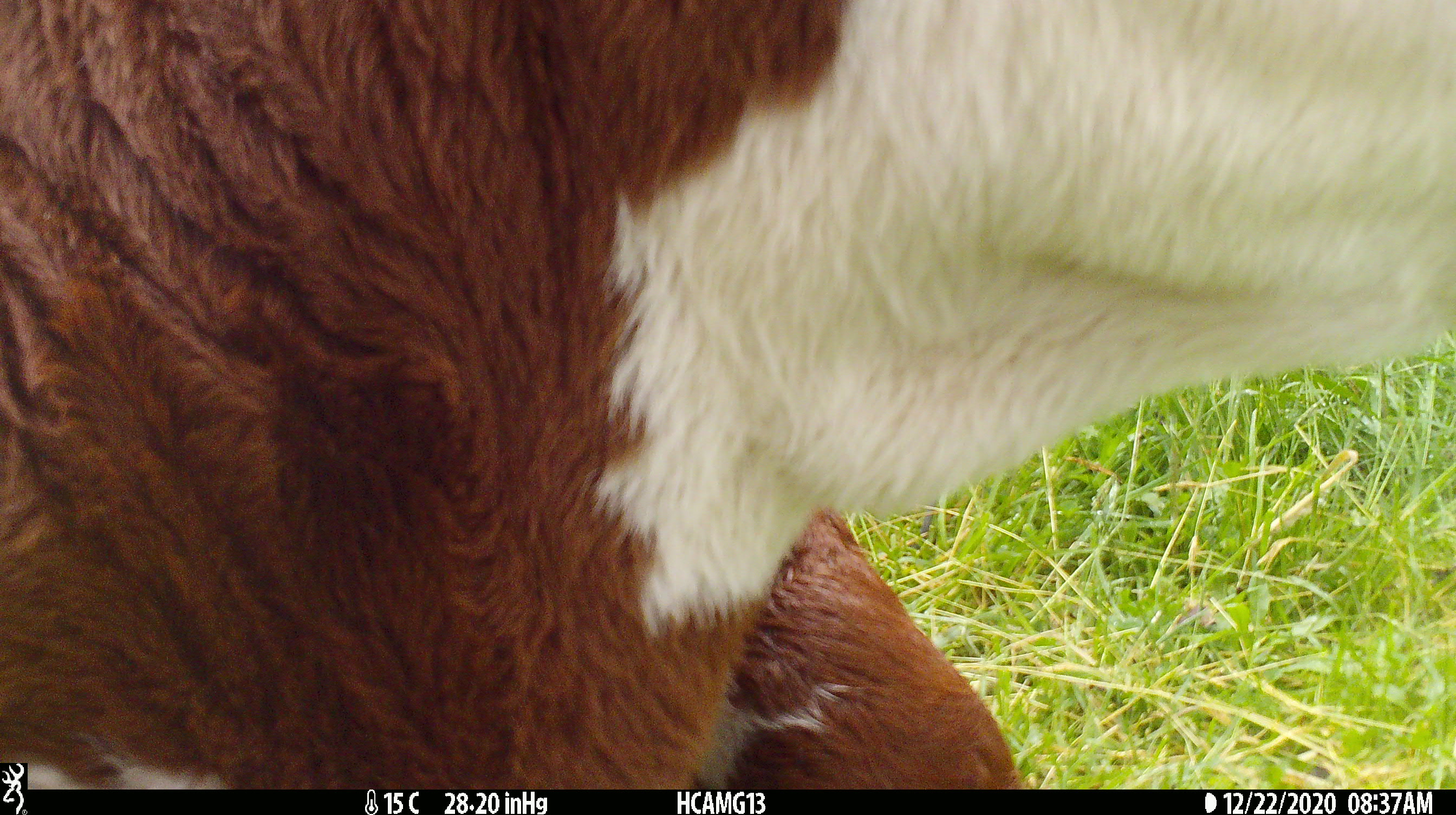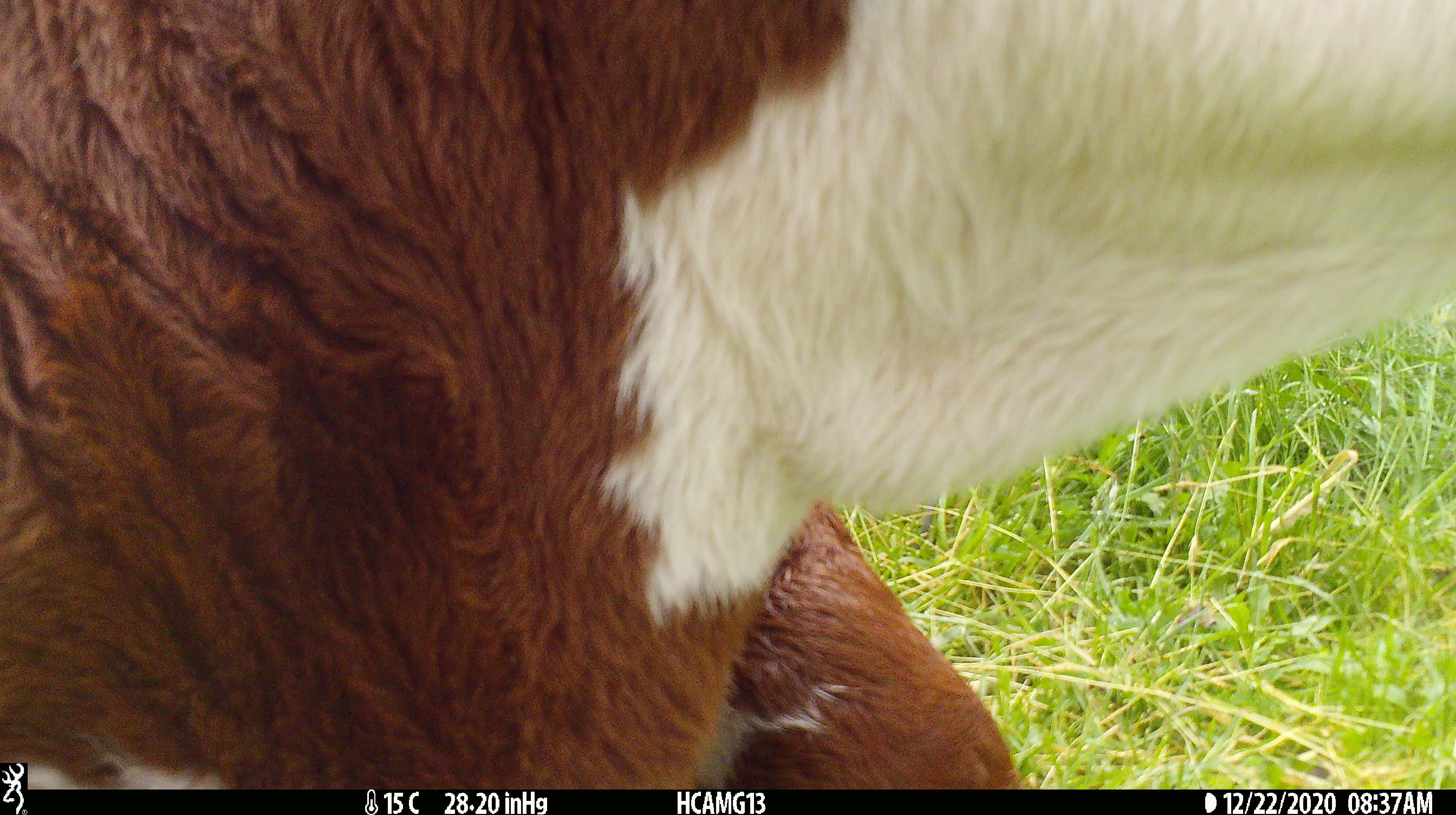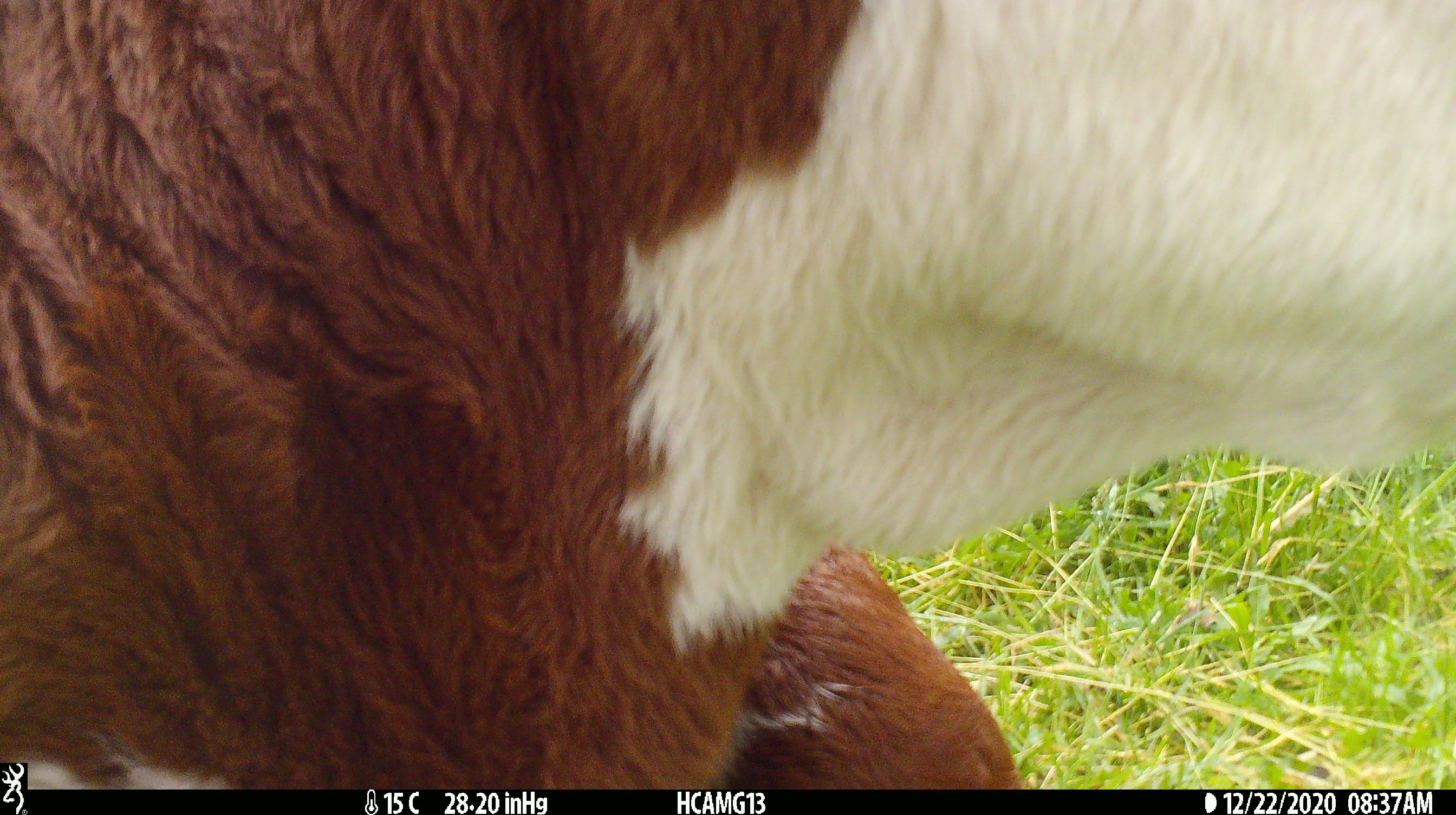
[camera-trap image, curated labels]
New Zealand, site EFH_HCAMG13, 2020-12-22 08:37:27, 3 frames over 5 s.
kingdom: Animalia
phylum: Chordata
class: Mammalia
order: Artiodactyla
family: Bovidae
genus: Bos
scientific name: Bos taurus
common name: domestic cow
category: cow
Cow (domestic cow) (Bos taurus).